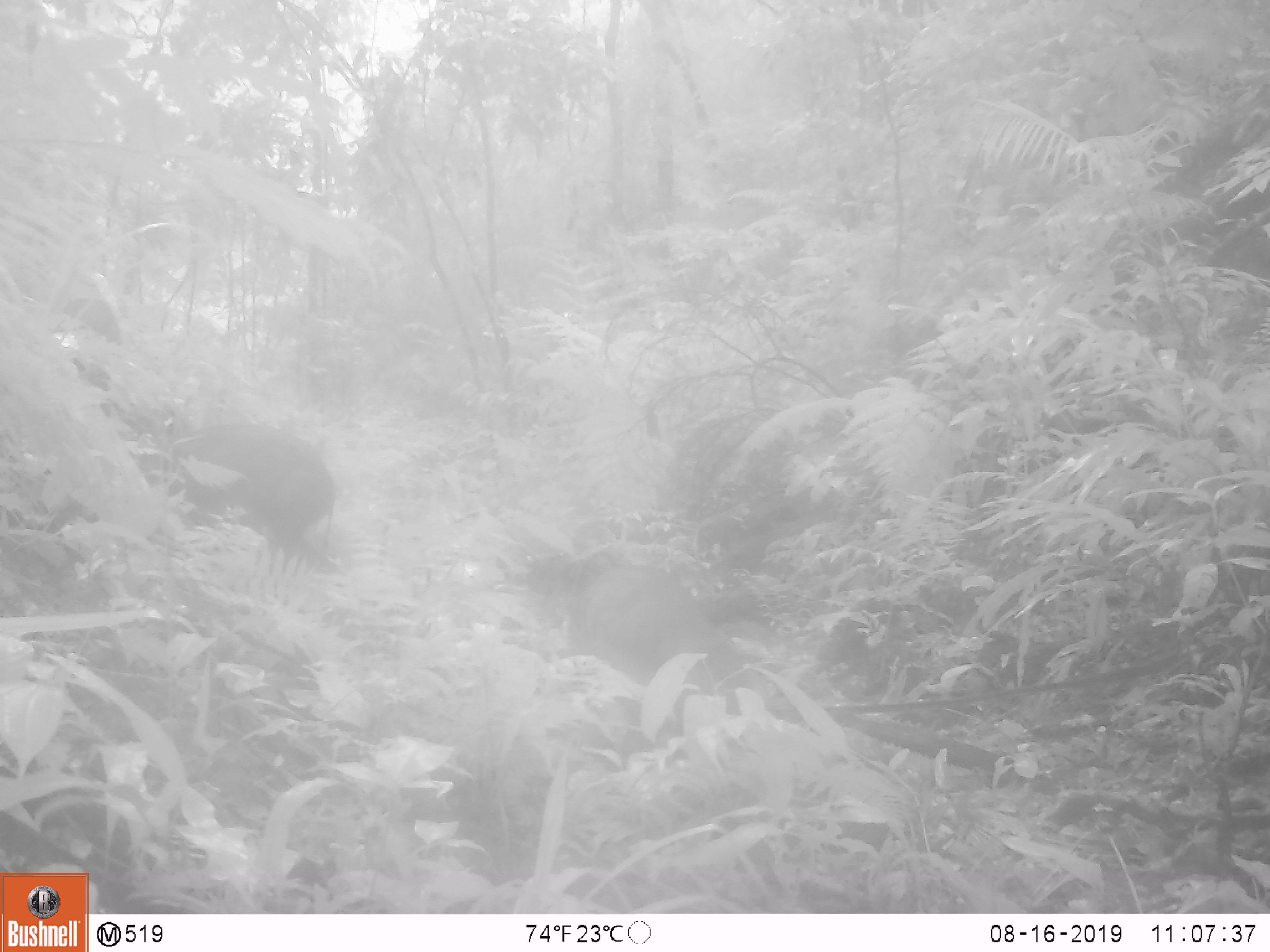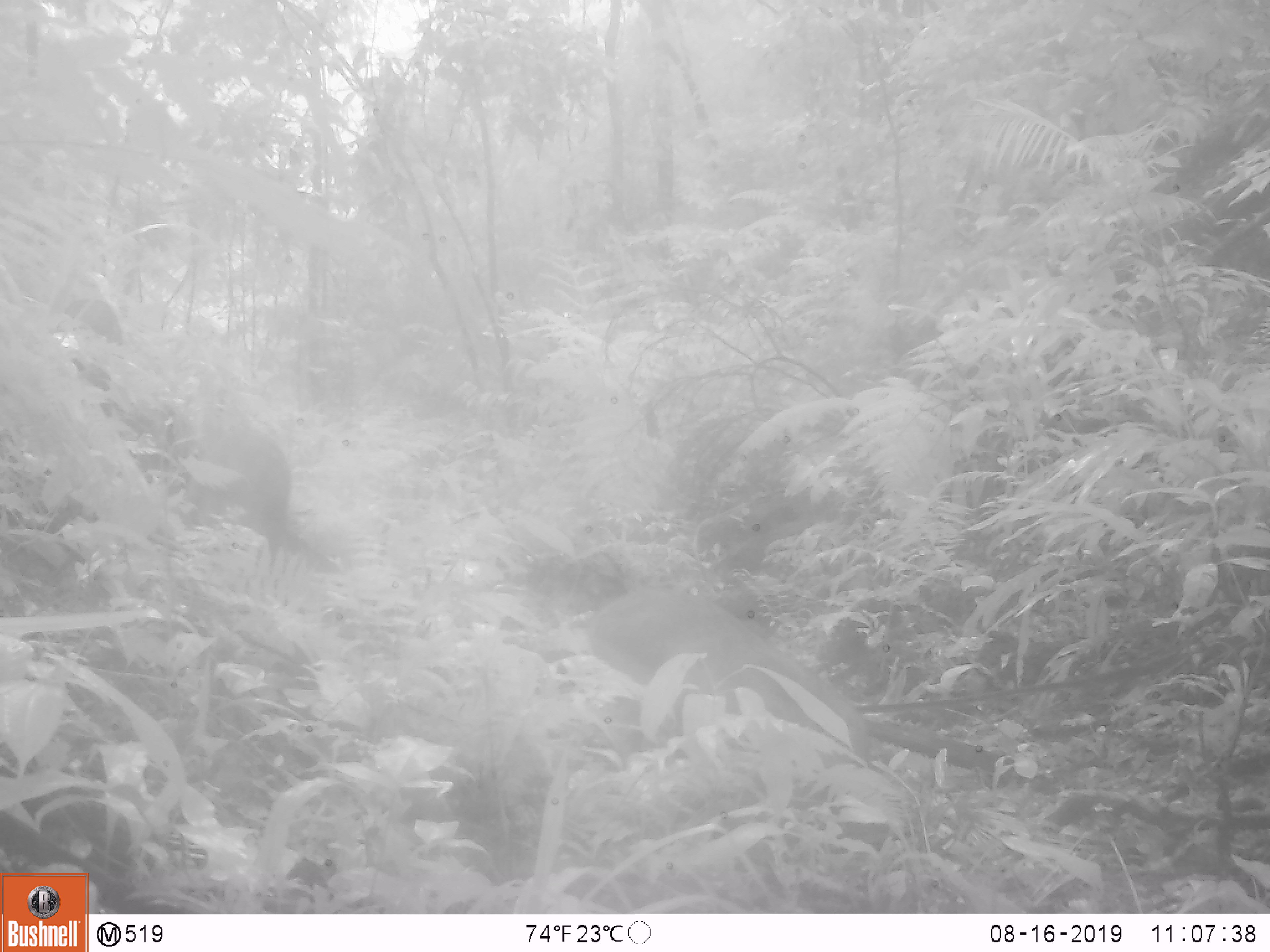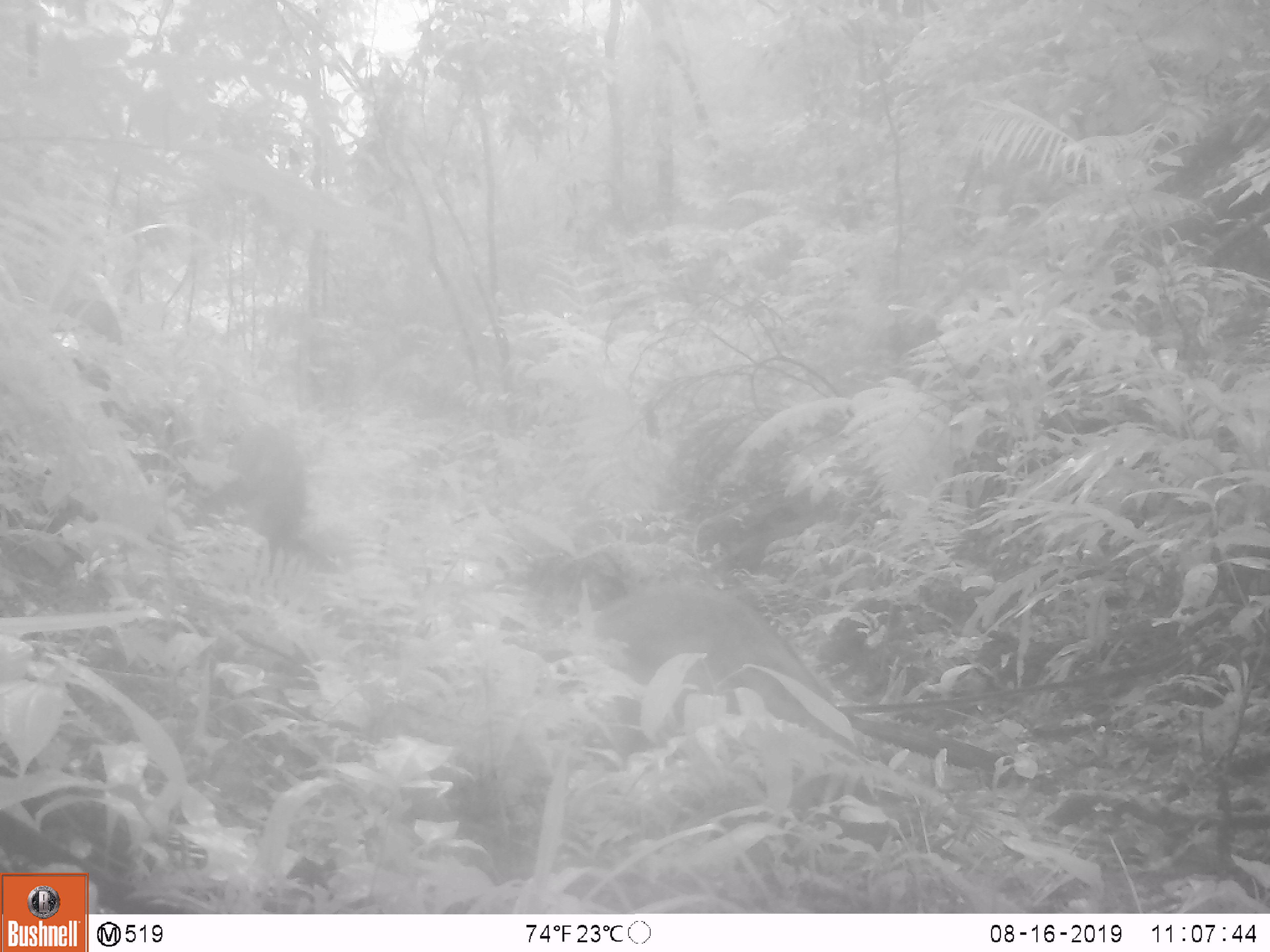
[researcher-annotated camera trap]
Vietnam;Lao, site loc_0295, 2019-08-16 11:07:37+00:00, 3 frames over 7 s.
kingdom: Animalia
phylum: Chordata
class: Mammalia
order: Artiodactyla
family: Suidae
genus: Sus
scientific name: Sus scrofa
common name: eurasian wild pig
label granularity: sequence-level